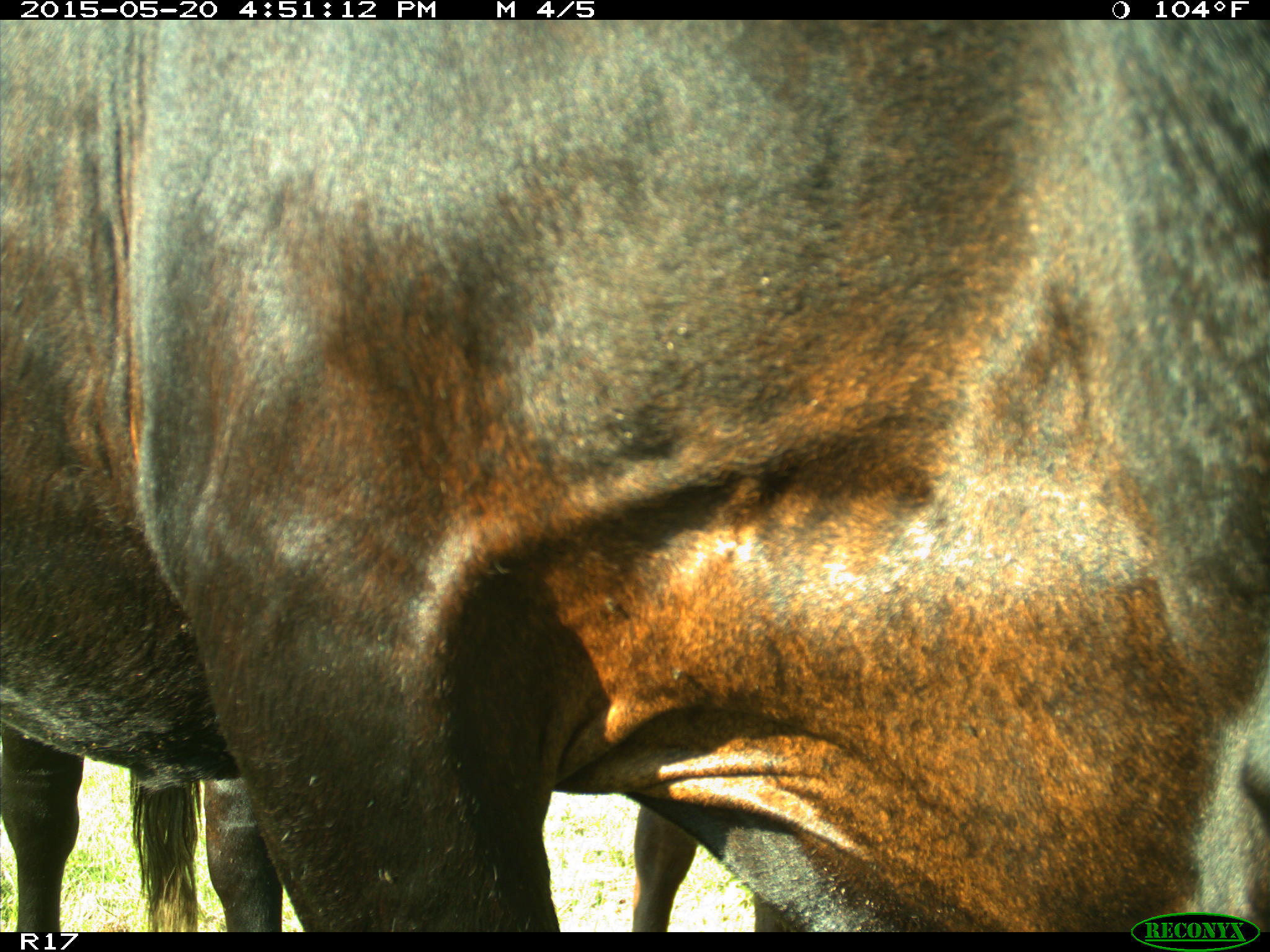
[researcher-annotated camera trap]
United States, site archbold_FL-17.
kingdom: Animalia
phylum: Chordata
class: Mammalia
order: Artiodactyla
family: Bovidae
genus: Bos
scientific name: Bos taurus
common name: domestic cow